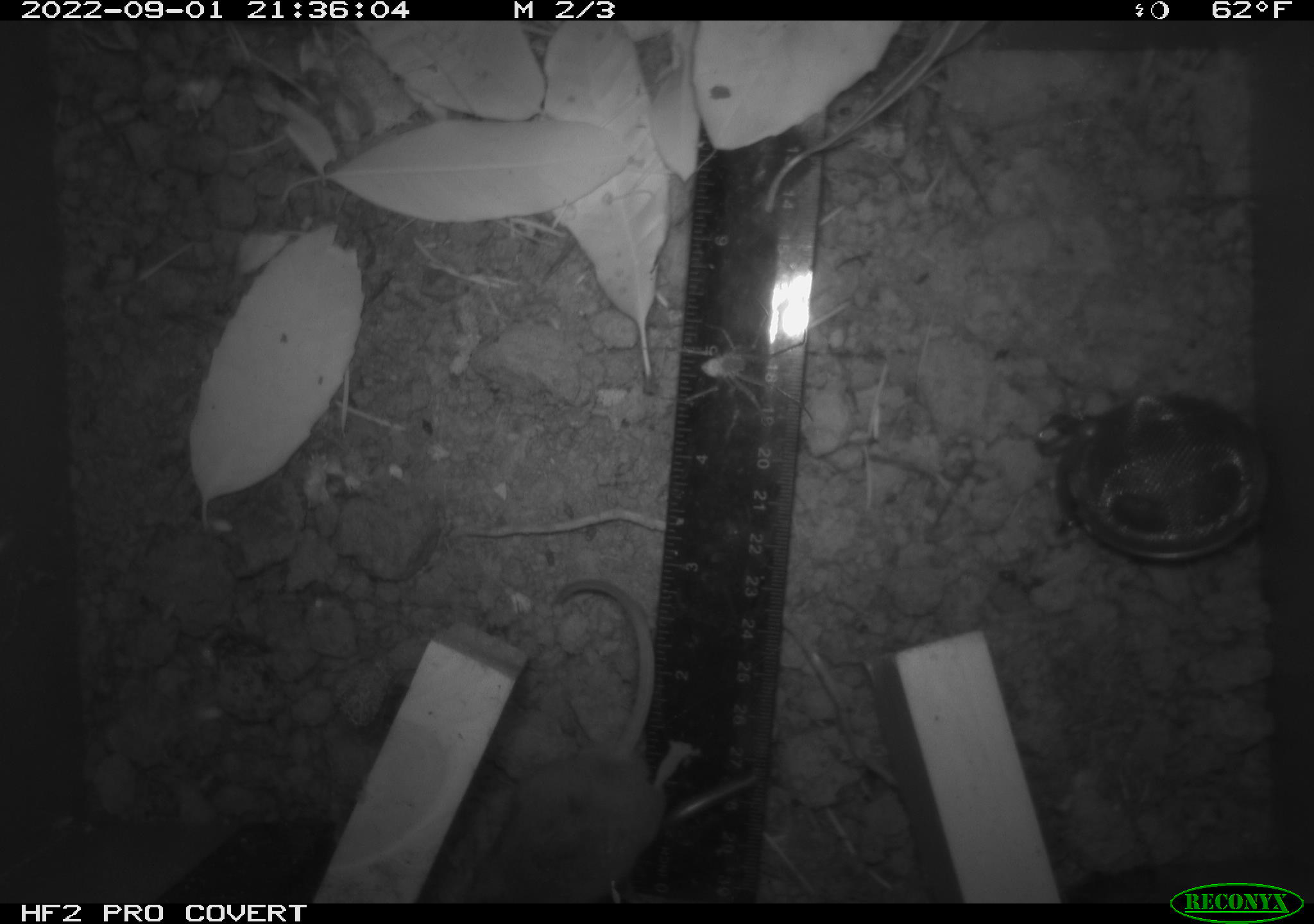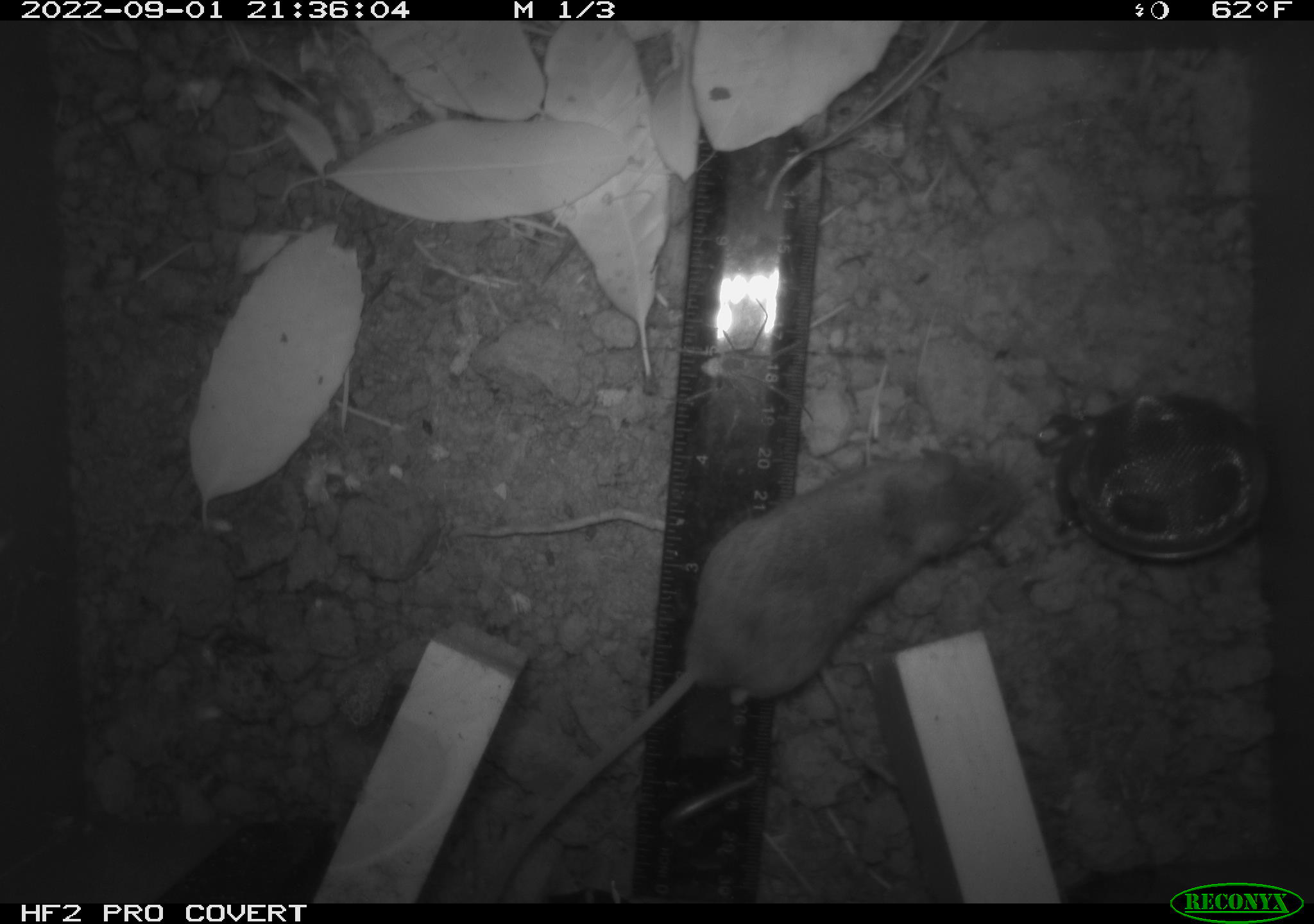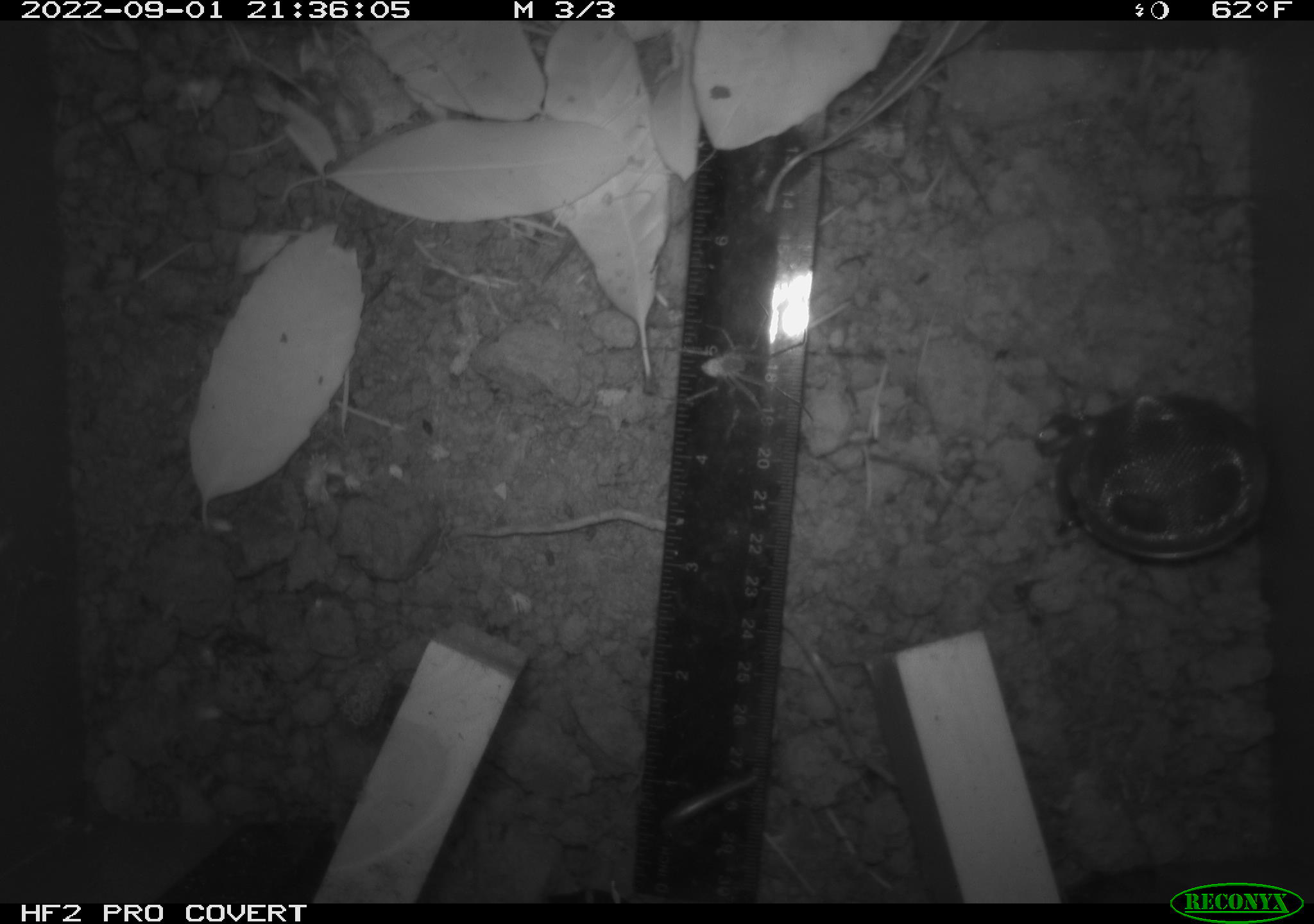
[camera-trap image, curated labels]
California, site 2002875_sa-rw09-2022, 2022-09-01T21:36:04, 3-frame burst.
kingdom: Animalia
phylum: Arthropoda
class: Arachnida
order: Araneae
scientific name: Araneae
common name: spider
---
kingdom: Animalia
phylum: Chordata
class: Mammalia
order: Rodentia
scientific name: Rodentia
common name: rodent